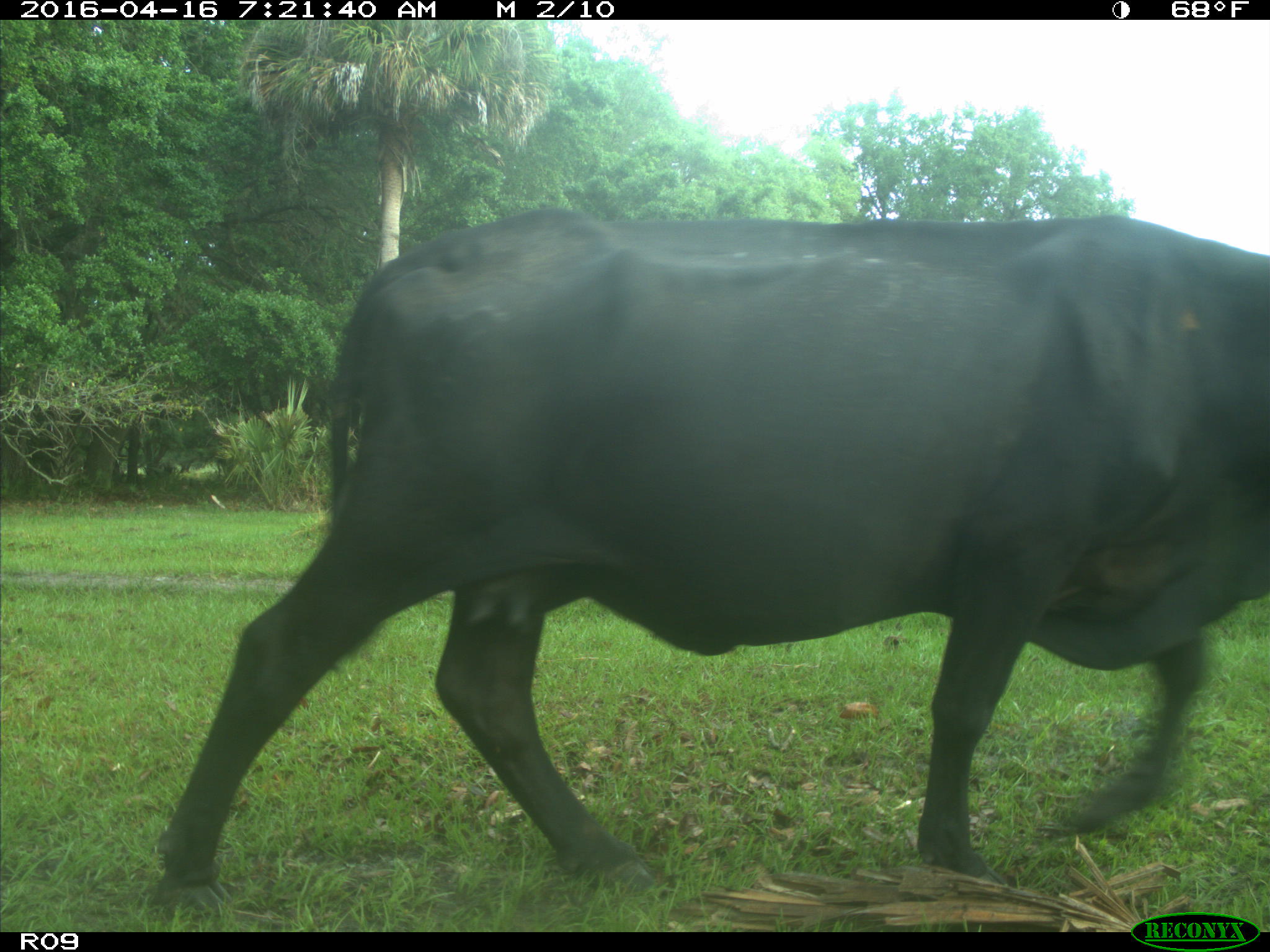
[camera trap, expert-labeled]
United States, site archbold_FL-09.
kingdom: Animalia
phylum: Chordata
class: Mammalia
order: Artiodactyla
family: Bovidae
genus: Bos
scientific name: Bos taurus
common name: domestic cow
Bos taurus (domestic cow).